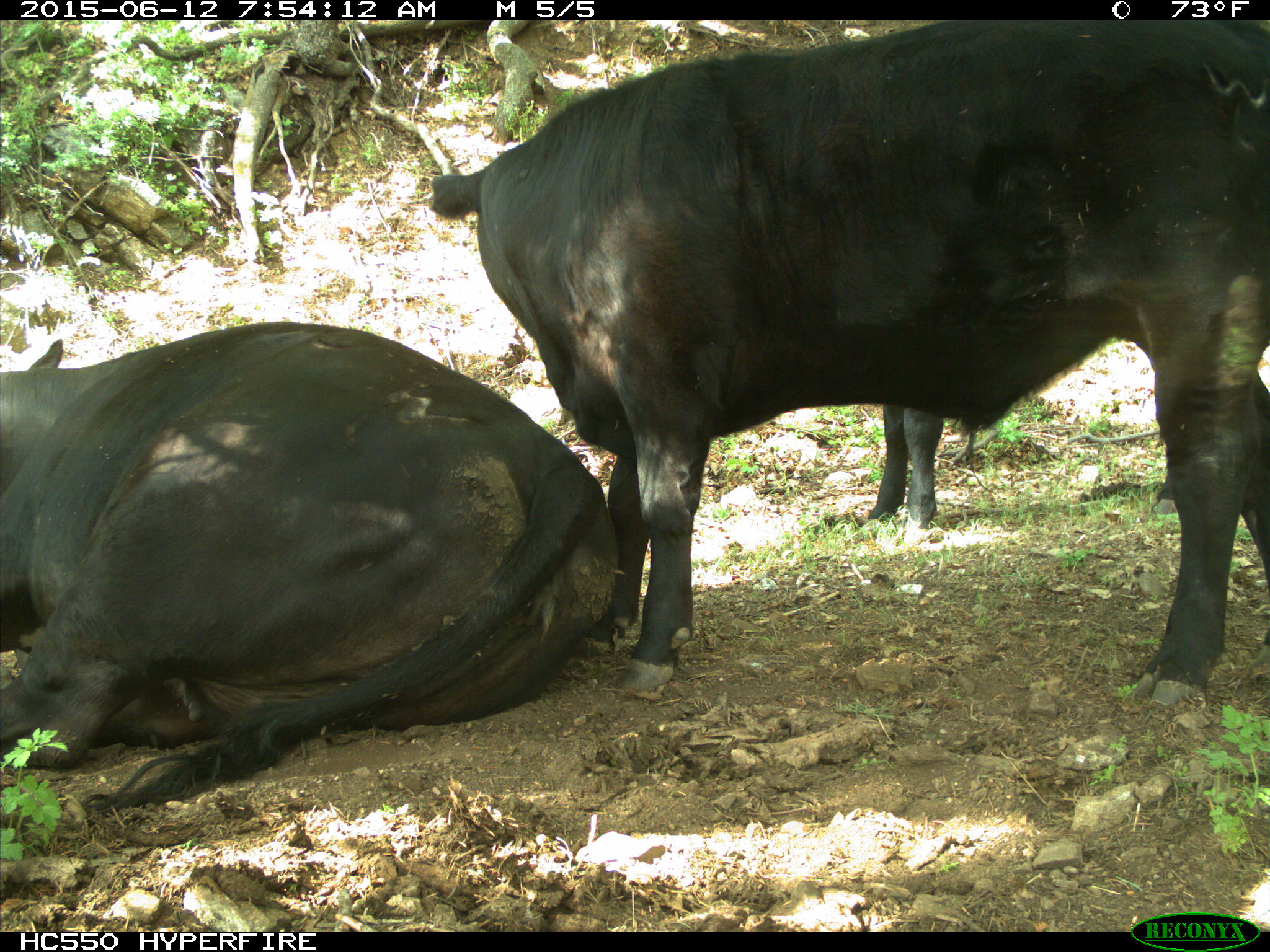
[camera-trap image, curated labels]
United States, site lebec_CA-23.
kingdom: Animalia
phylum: Chordata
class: Mammalia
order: Artiodactyla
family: Bovidae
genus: Bos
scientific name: Bos taurus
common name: domestic cow